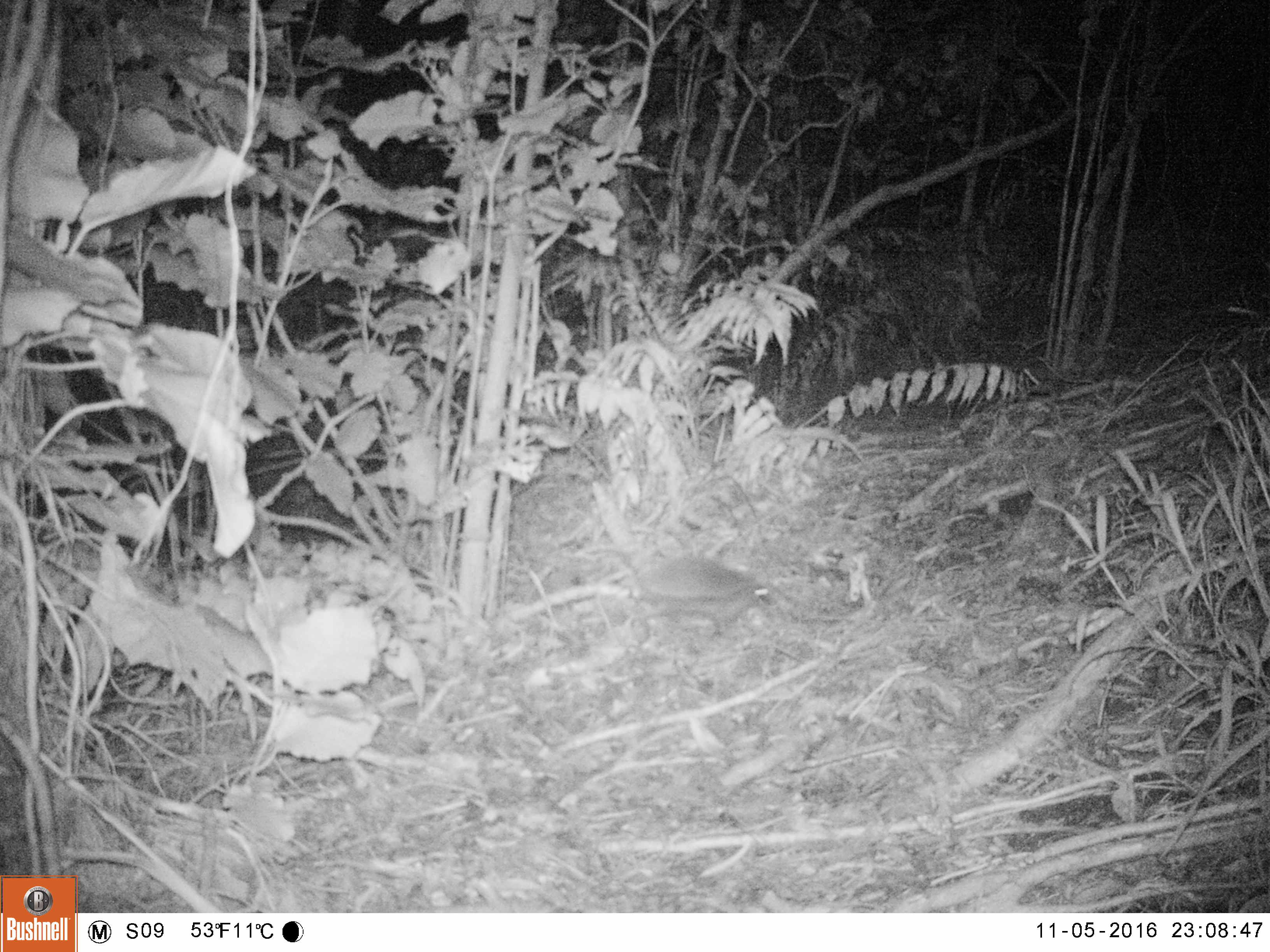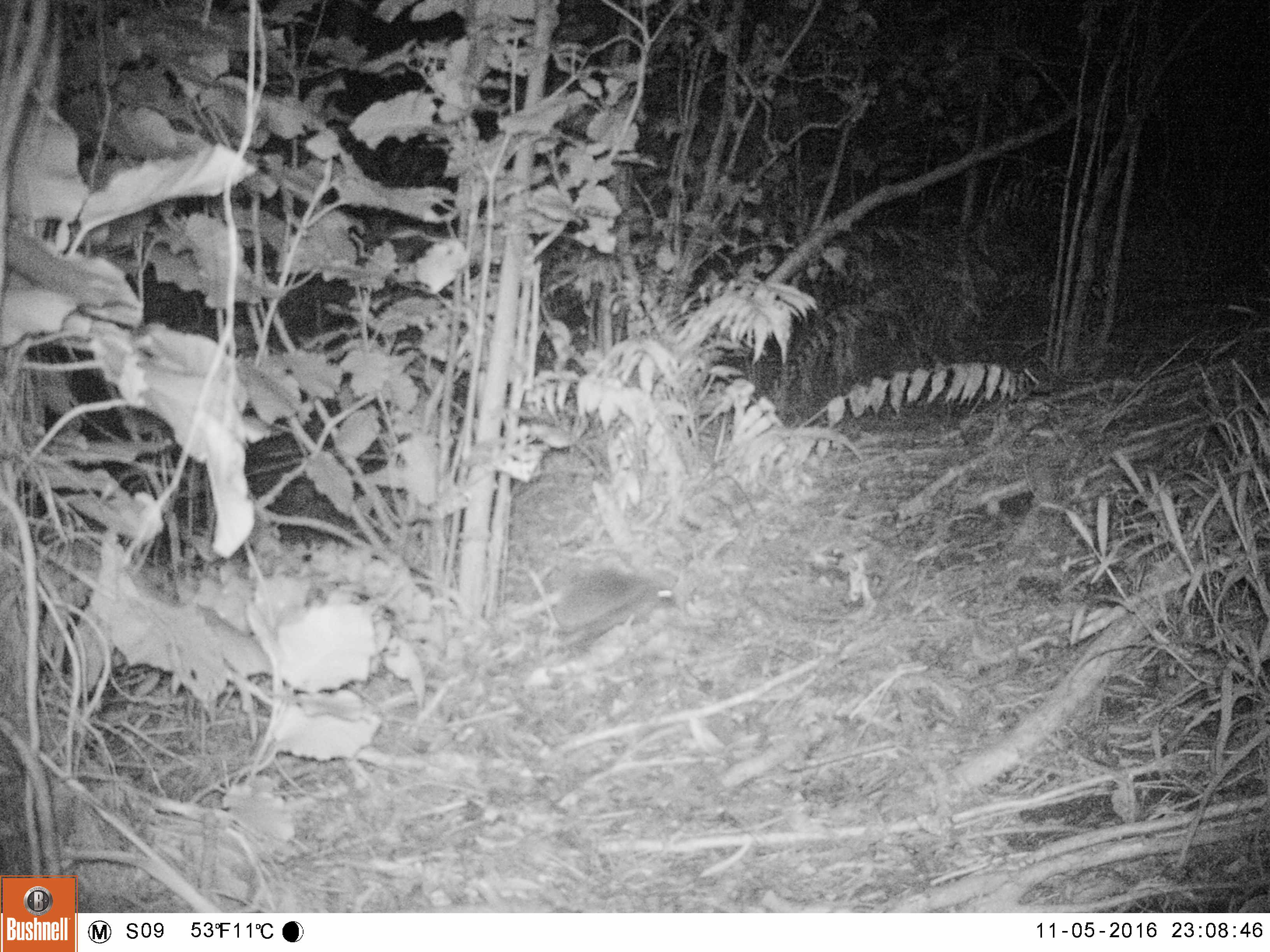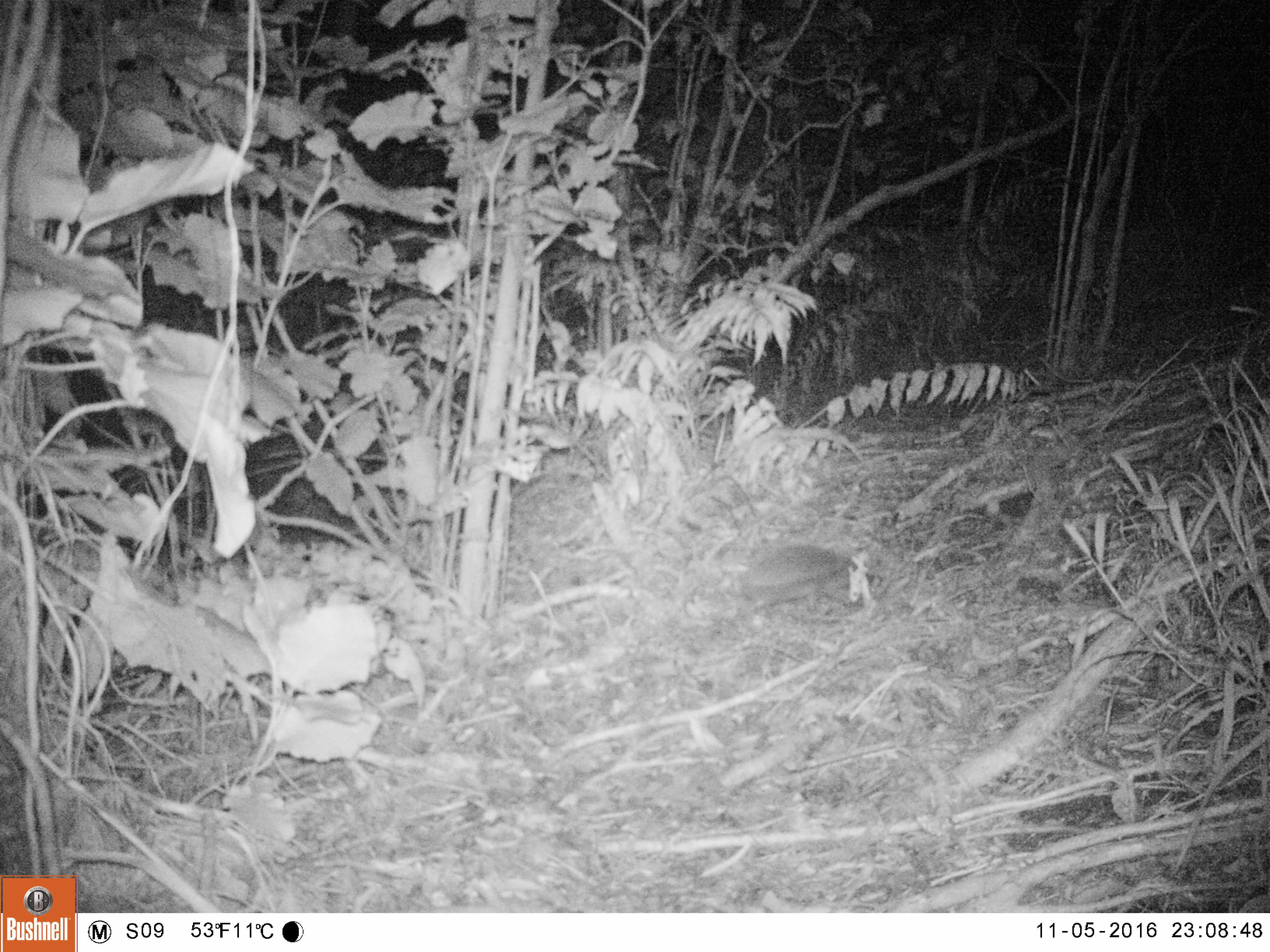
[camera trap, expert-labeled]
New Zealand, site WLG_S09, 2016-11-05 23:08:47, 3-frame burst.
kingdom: Animalia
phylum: Chordata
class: Mammalia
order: Eulipotyphla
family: Erinaceidae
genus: Erinaceus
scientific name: Erinaceus europaeus europaeus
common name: european hedgehog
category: hedgehog